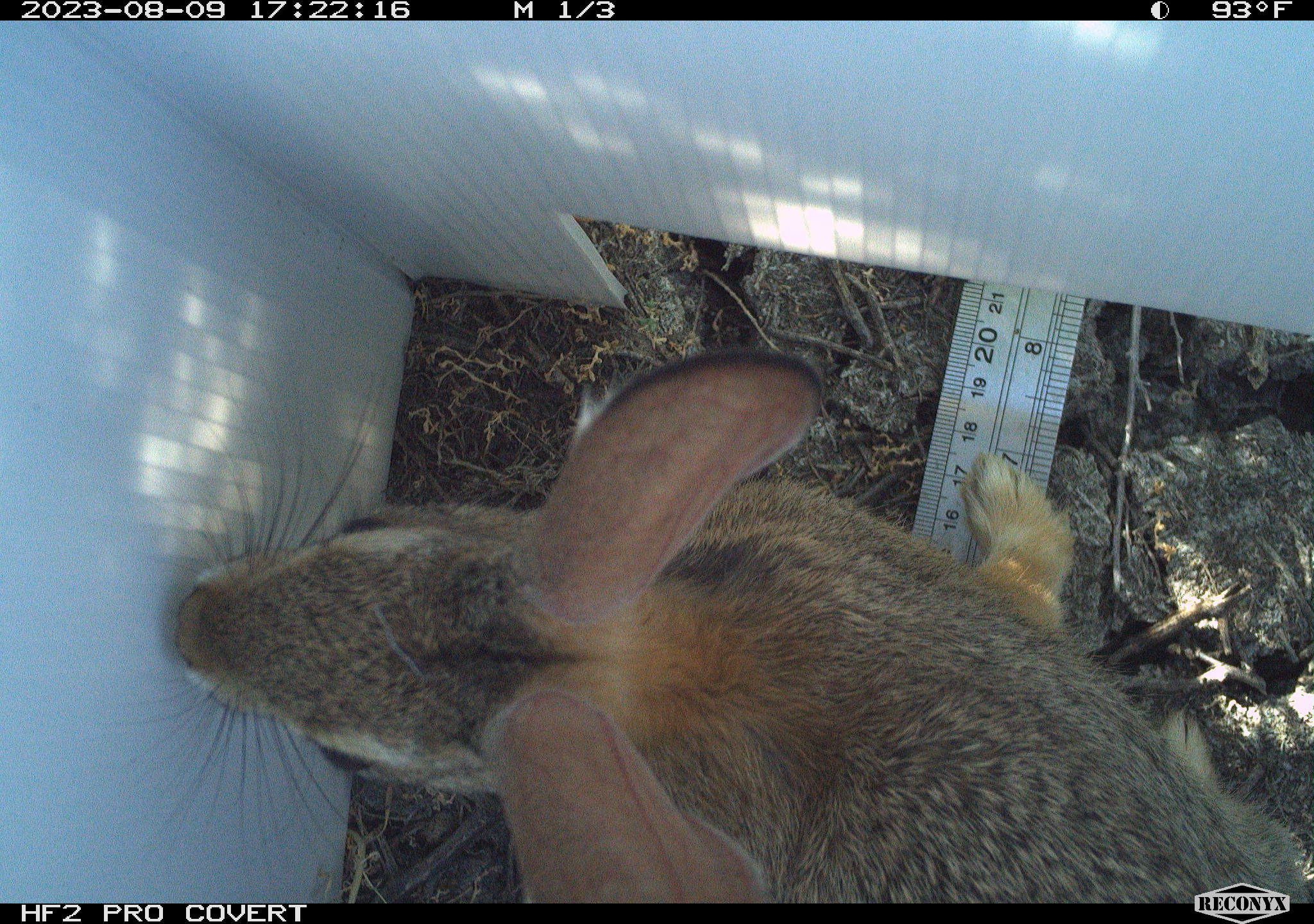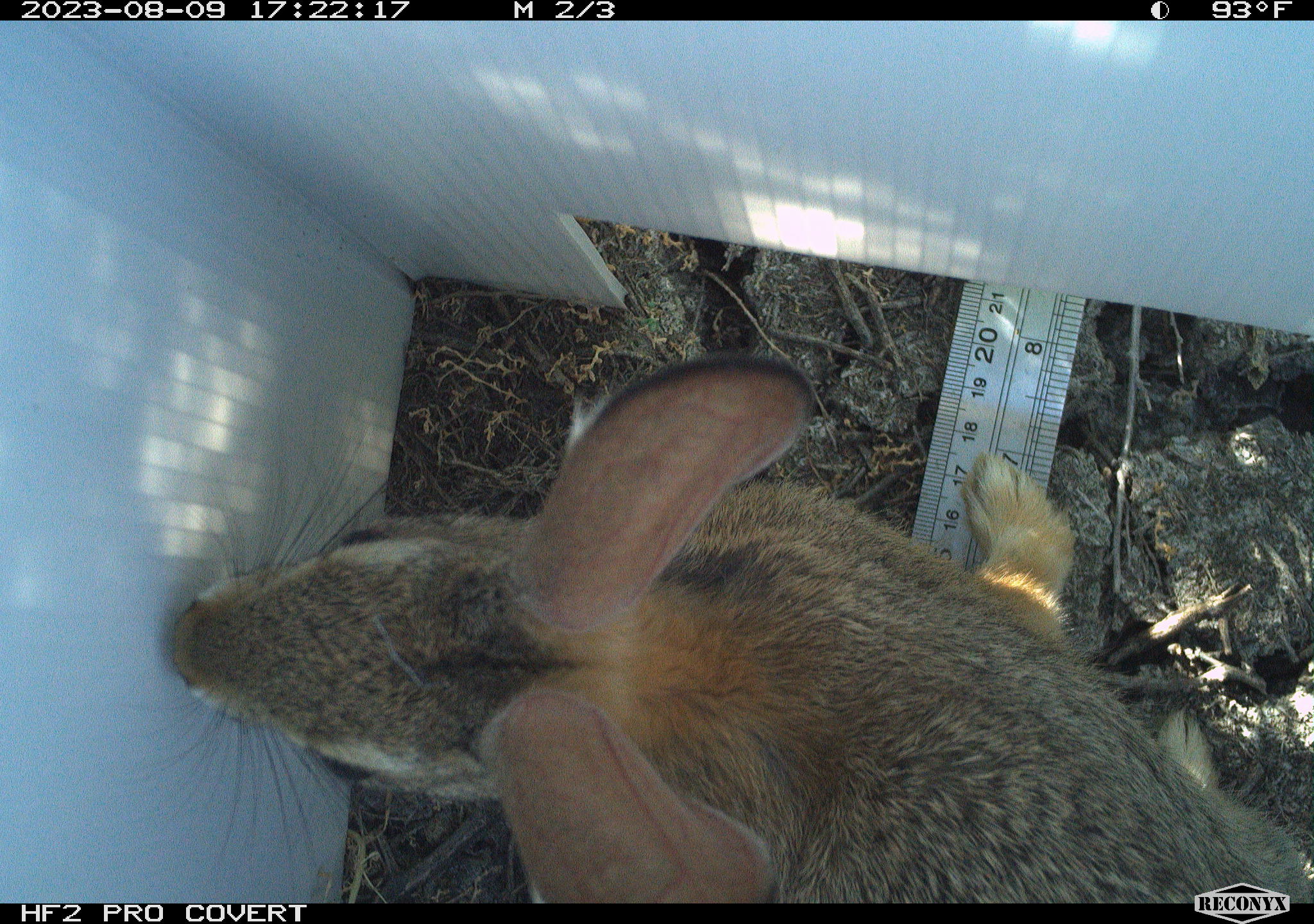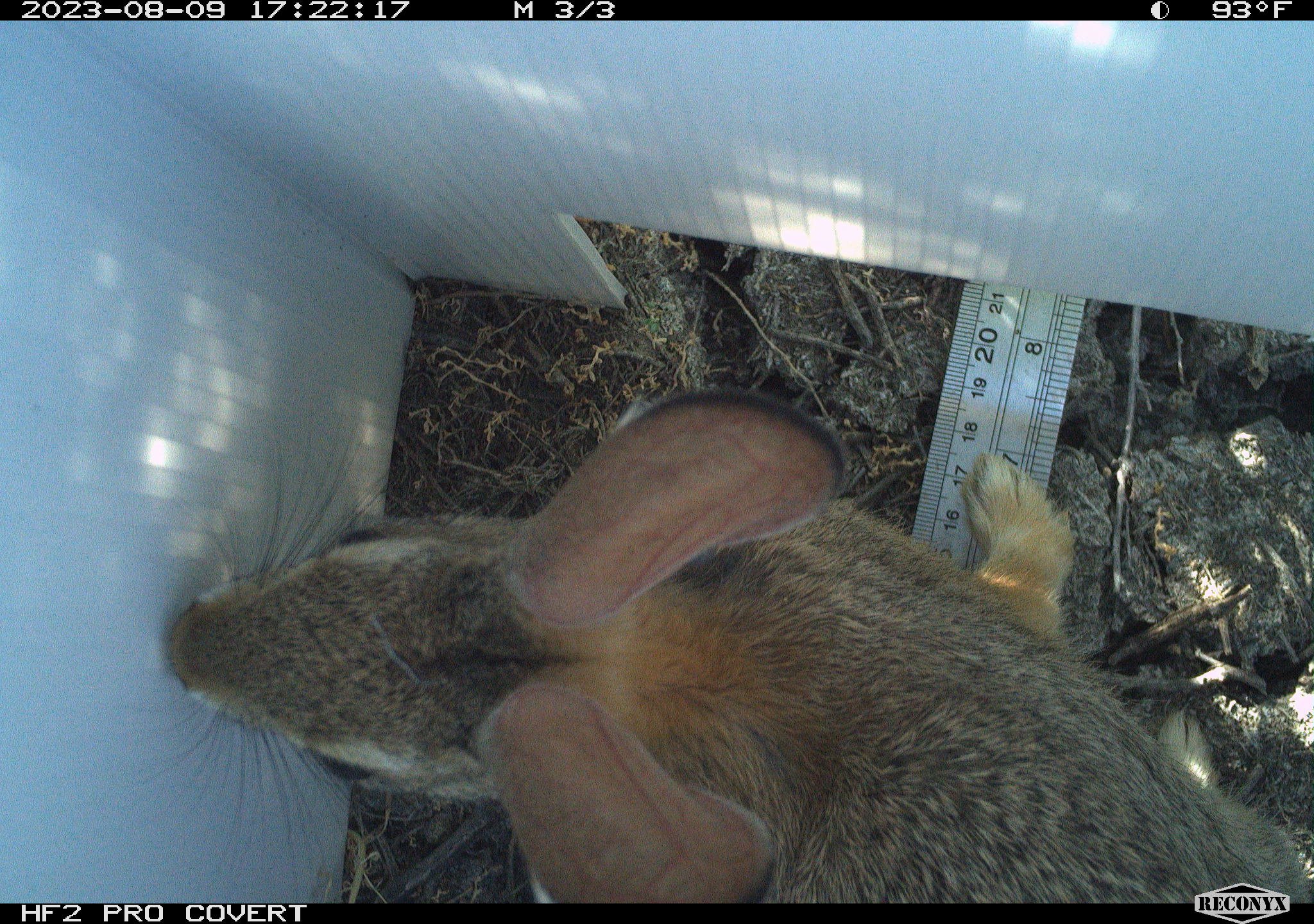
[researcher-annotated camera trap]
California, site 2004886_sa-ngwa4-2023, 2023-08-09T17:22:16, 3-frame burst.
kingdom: Animalia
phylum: Chordata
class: Mammalia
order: Lagomorpha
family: Leporidae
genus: Sylvilagus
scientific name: Sylvilagus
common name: cottontail rabbits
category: sylvilagus species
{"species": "sylvilagus species (cottontail rabbits) (Sylvilagus)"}